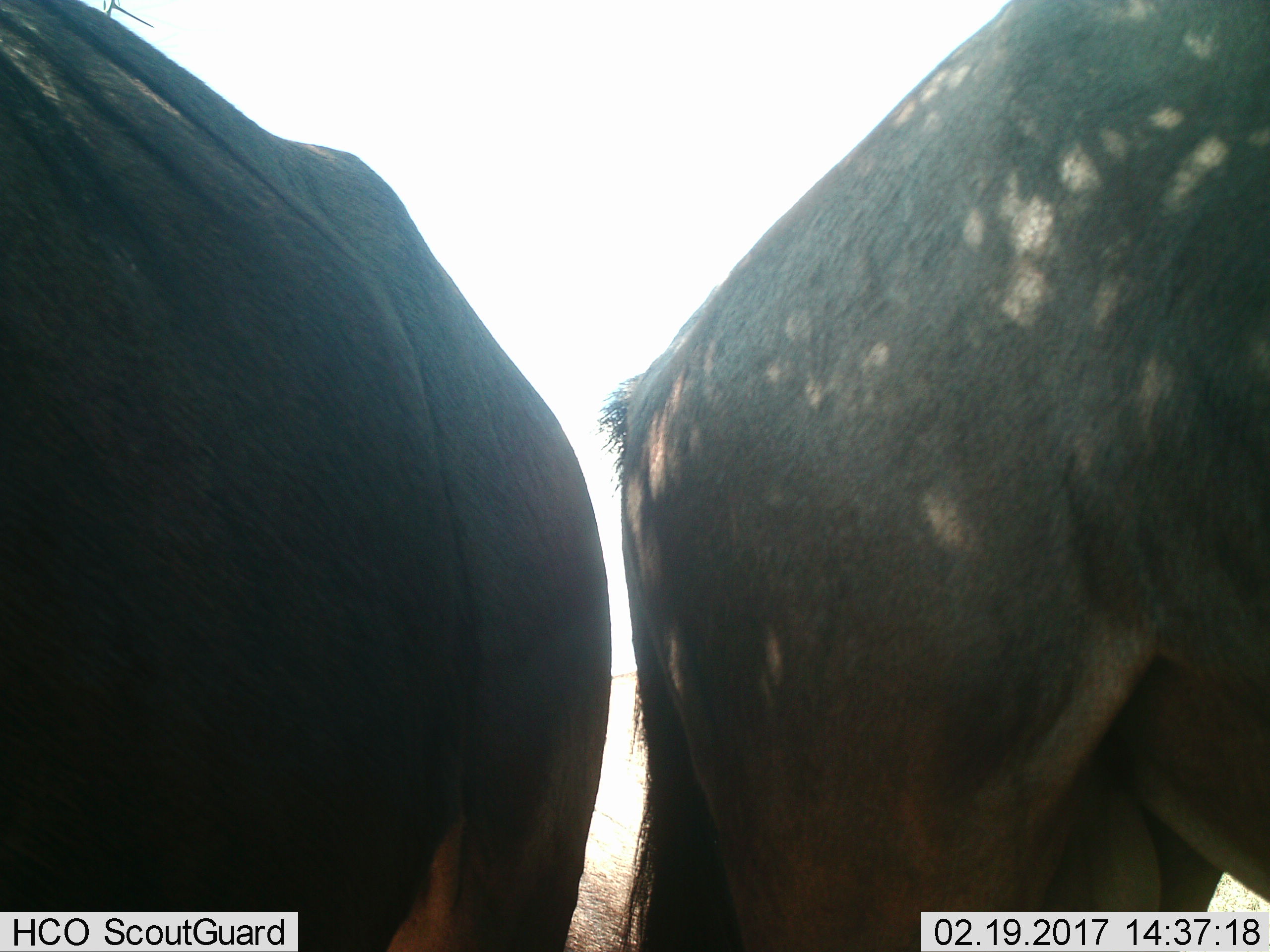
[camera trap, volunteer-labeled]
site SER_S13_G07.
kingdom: Animalia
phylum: Chordata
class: Mammalia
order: Artiodactyla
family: Bovidae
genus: Connochaetes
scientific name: Connochaetes taurinus taurinus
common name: blue wildebeest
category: wildebeestblue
Wildebeestblue (blue wildebeest) (Connochaetes taurinus taurinus), count 2. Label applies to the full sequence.